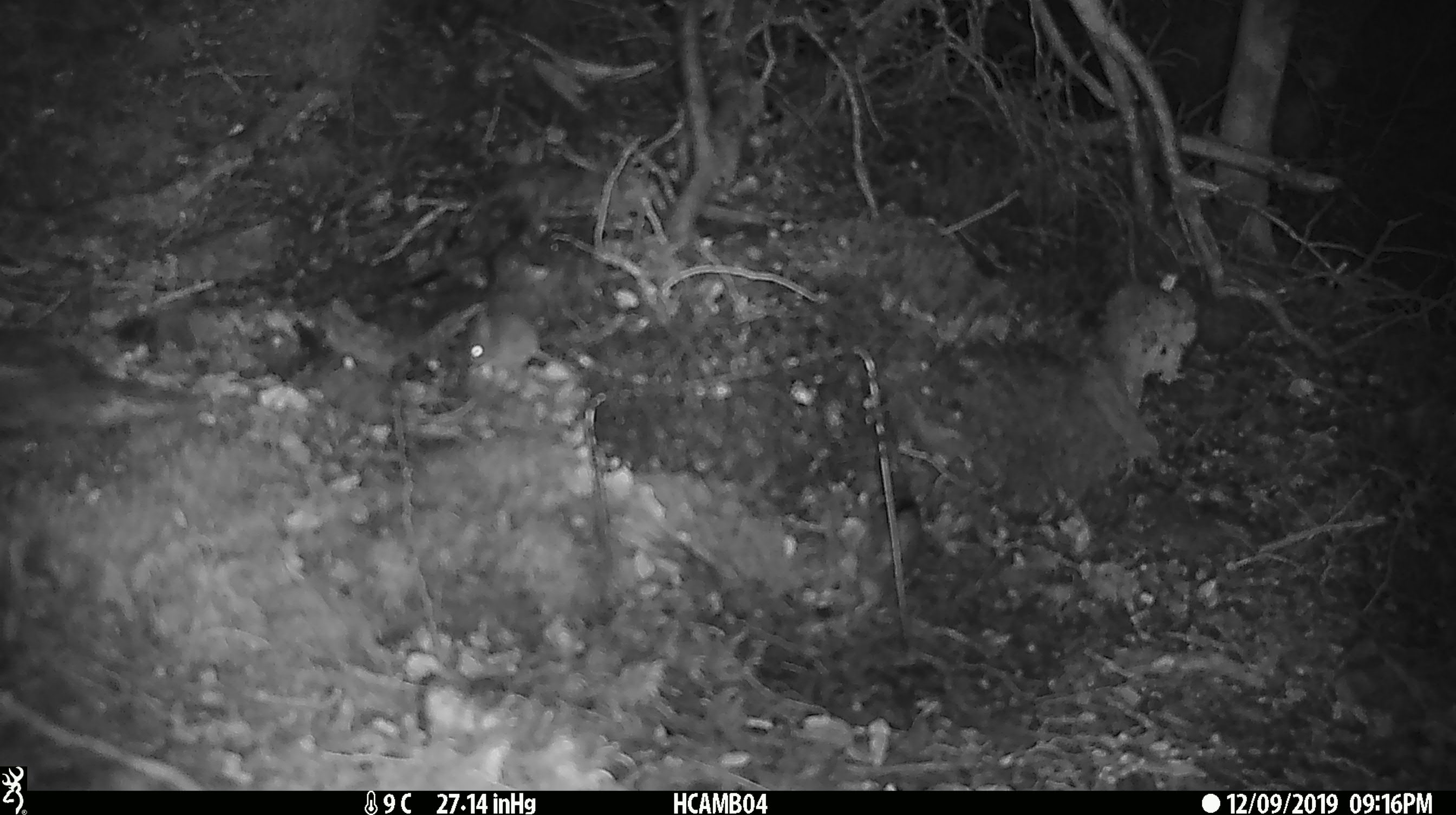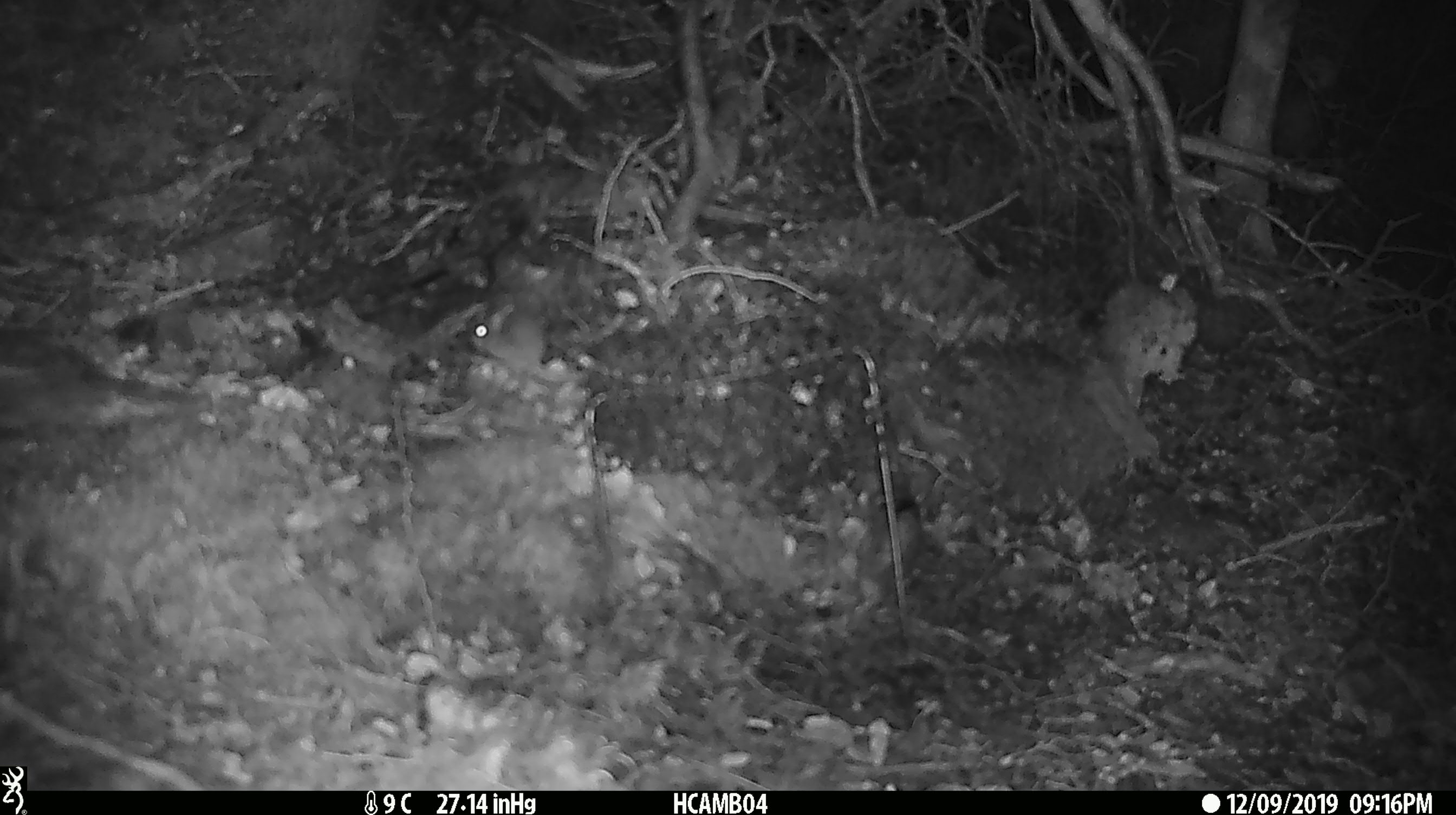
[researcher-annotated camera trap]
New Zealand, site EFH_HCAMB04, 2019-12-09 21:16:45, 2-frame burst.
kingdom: Animalia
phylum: Chordata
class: Mammalia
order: Rodentia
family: Muridae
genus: Mus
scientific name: Mus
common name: mouse